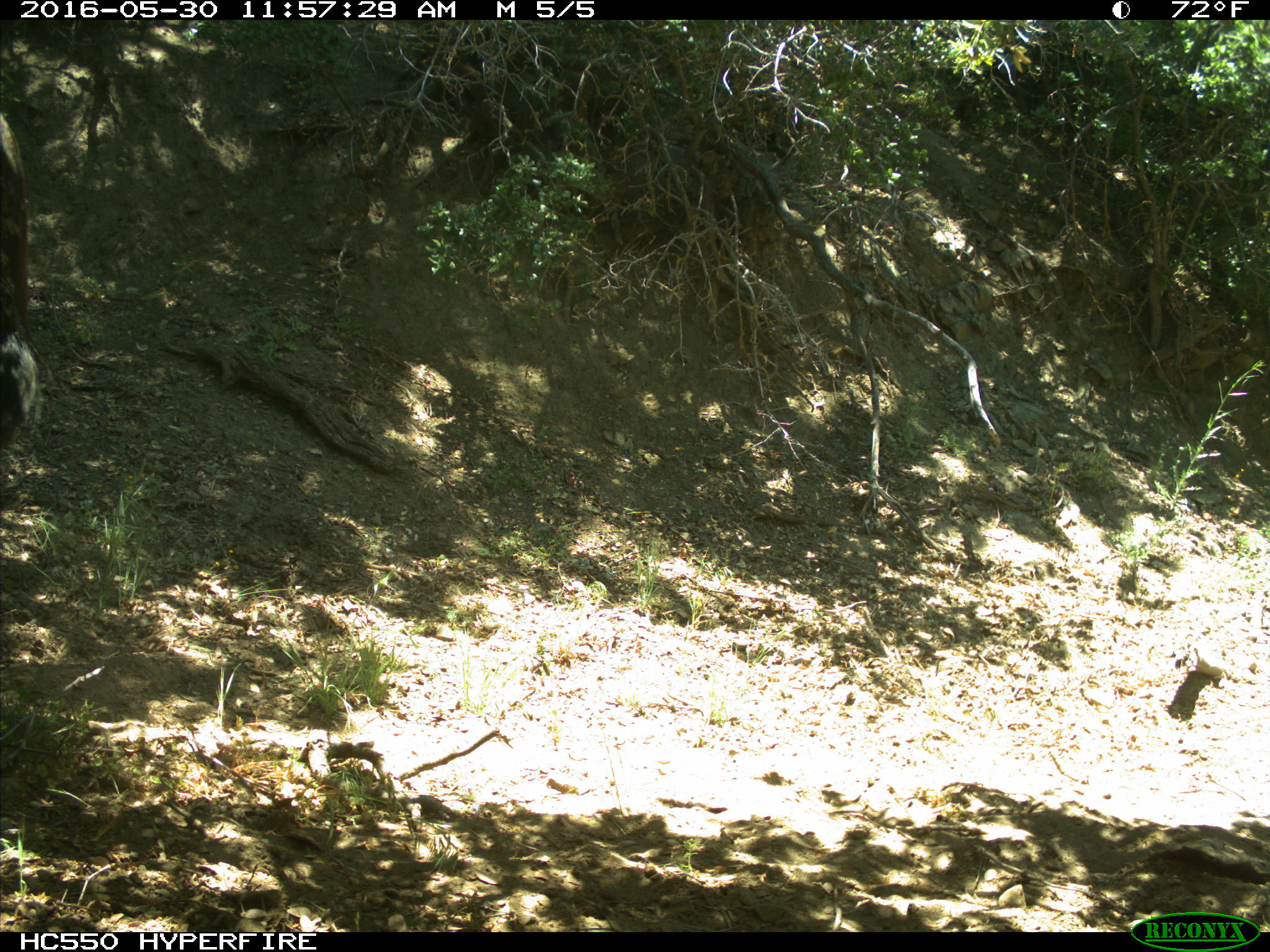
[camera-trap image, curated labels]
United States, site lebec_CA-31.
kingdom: Animalia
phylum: Chordata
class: Mammalia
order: Artiodactyla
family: Bovidae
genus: Bos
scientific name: Bos taurus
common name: domestic cow